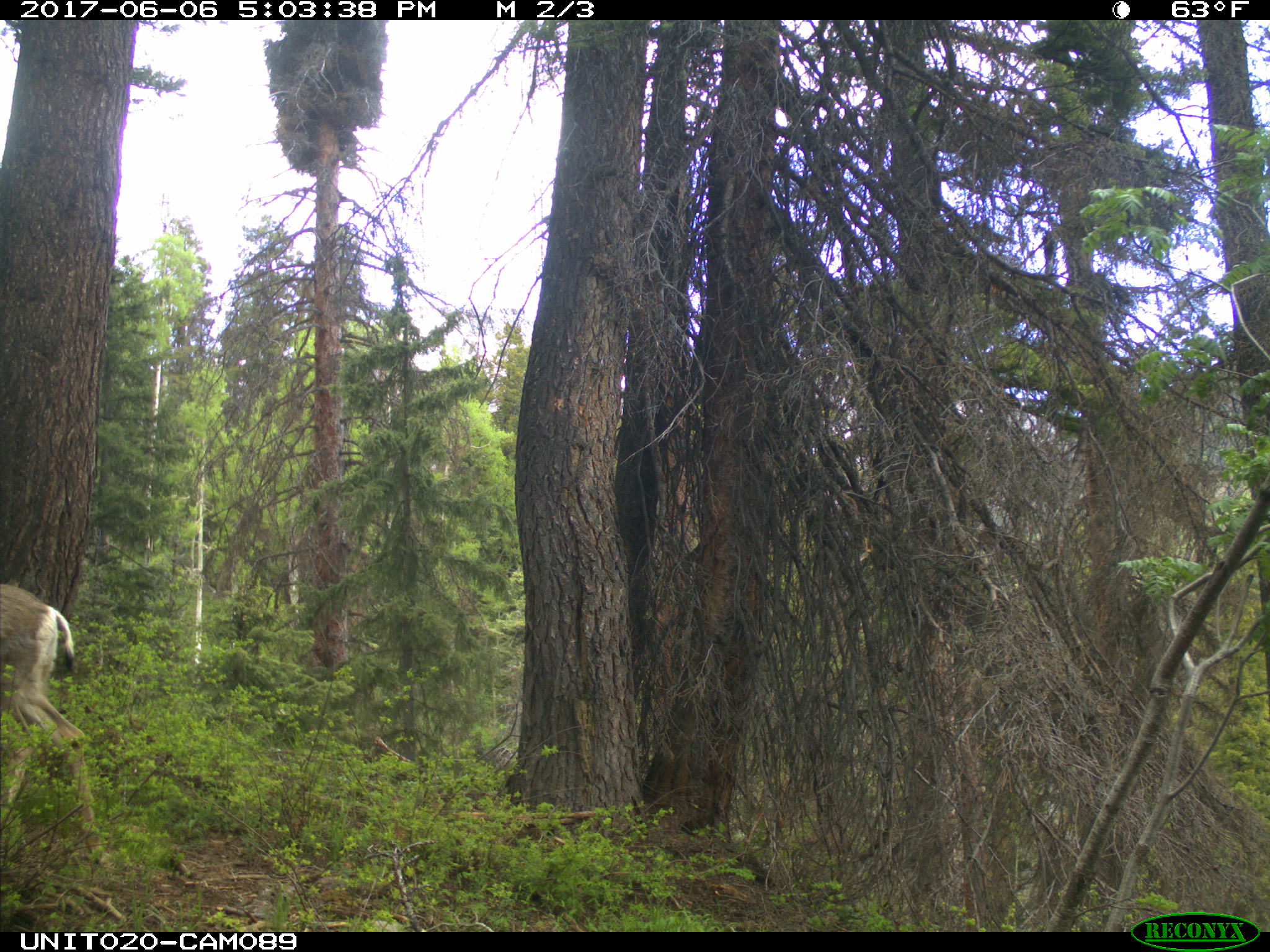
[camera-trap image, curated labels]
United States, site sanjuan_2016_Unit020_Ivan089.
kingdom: Animalia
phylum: Chordata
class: Mammalia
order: Artiodactyla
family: Cervidae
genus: Odocoileus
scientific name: Odocoileus hemionus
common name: mule deer